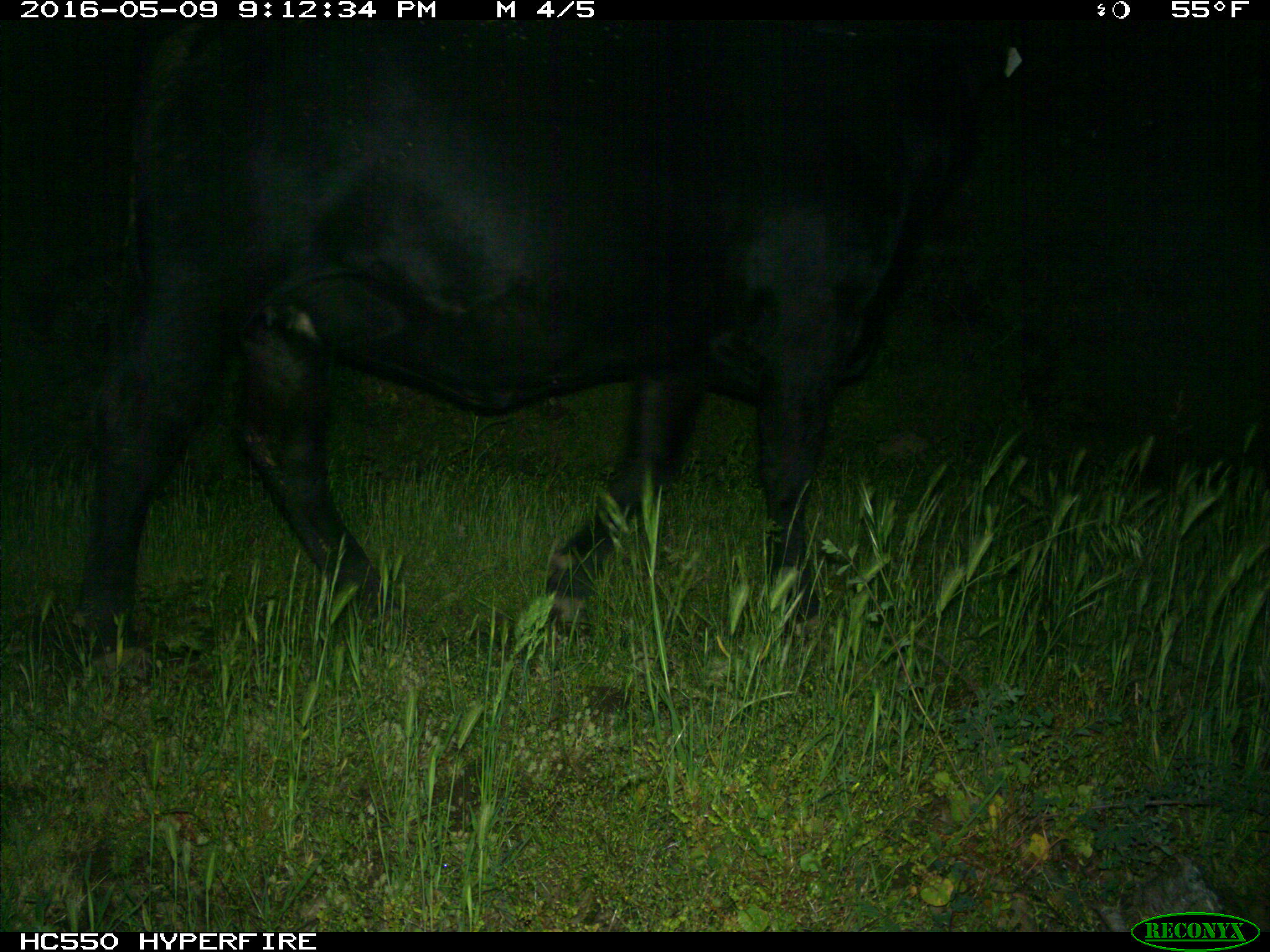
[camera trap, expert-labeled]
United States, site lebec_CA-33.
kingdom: Animalia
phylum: Chordata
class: Mammalia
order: Artiodactyla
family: Bovidae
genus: Bos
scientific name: Bos taurus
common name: domestic cow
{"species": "Bos taurus (domestic cow)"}